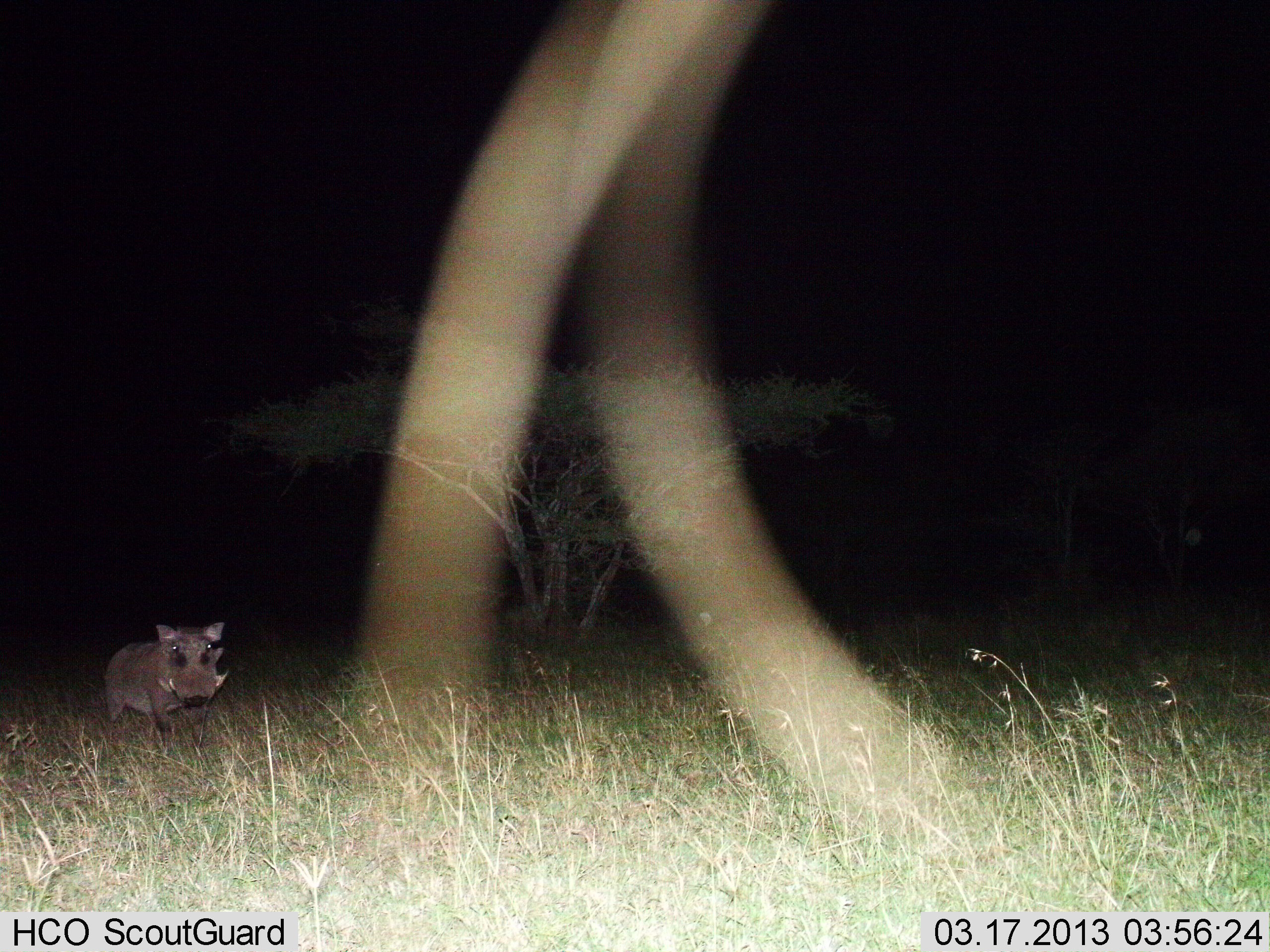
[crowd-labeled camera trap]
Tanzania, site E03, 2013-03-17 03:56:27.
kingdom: Animalia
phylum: Chordata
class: Mammalia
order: Artiodactyla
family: Suidae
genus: Phacochoerus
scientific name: Phacochoerus africanus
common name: warthog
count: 1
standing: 65%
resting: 0%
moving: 35%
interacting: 0%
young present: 0%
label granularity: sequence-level